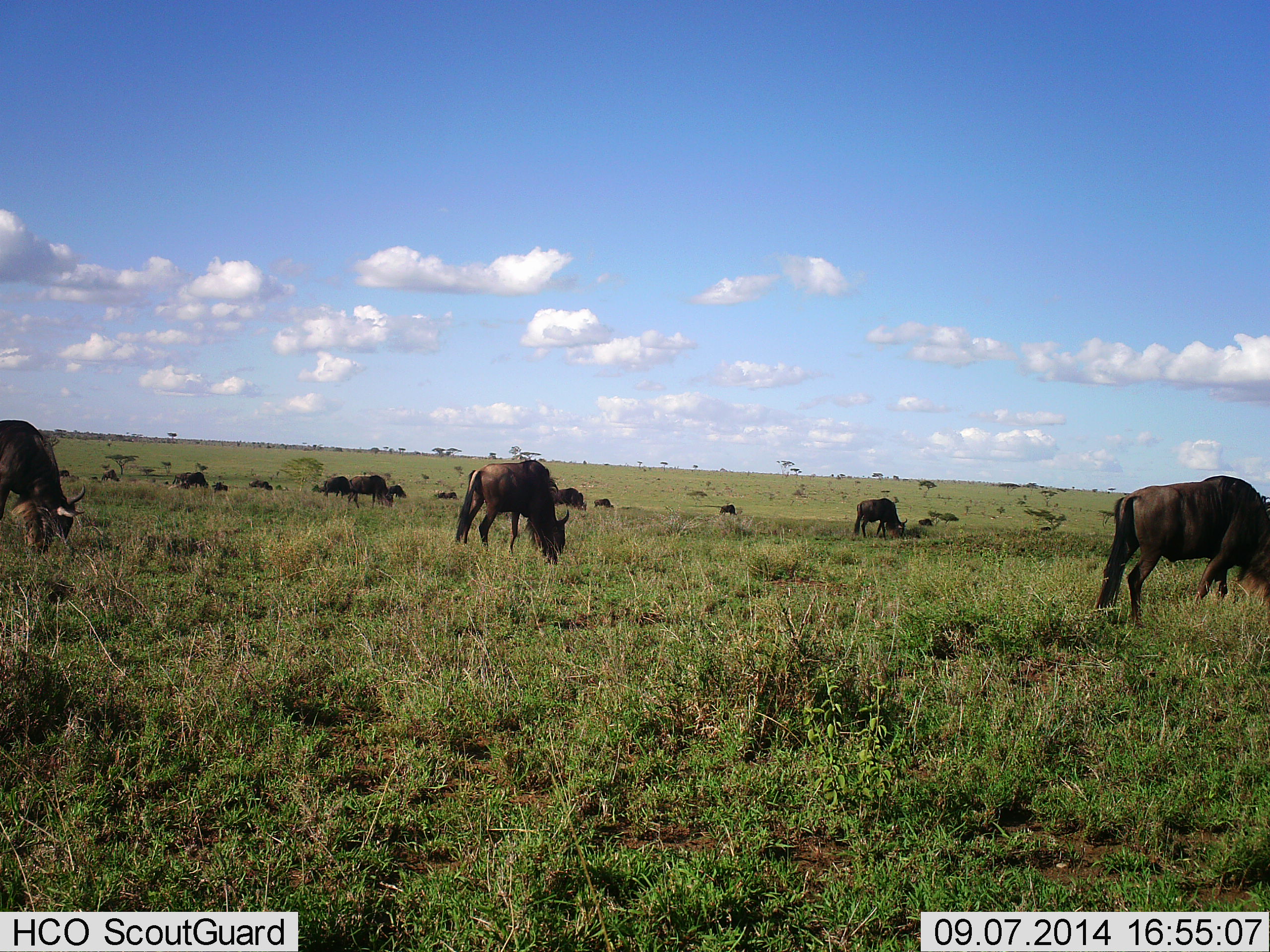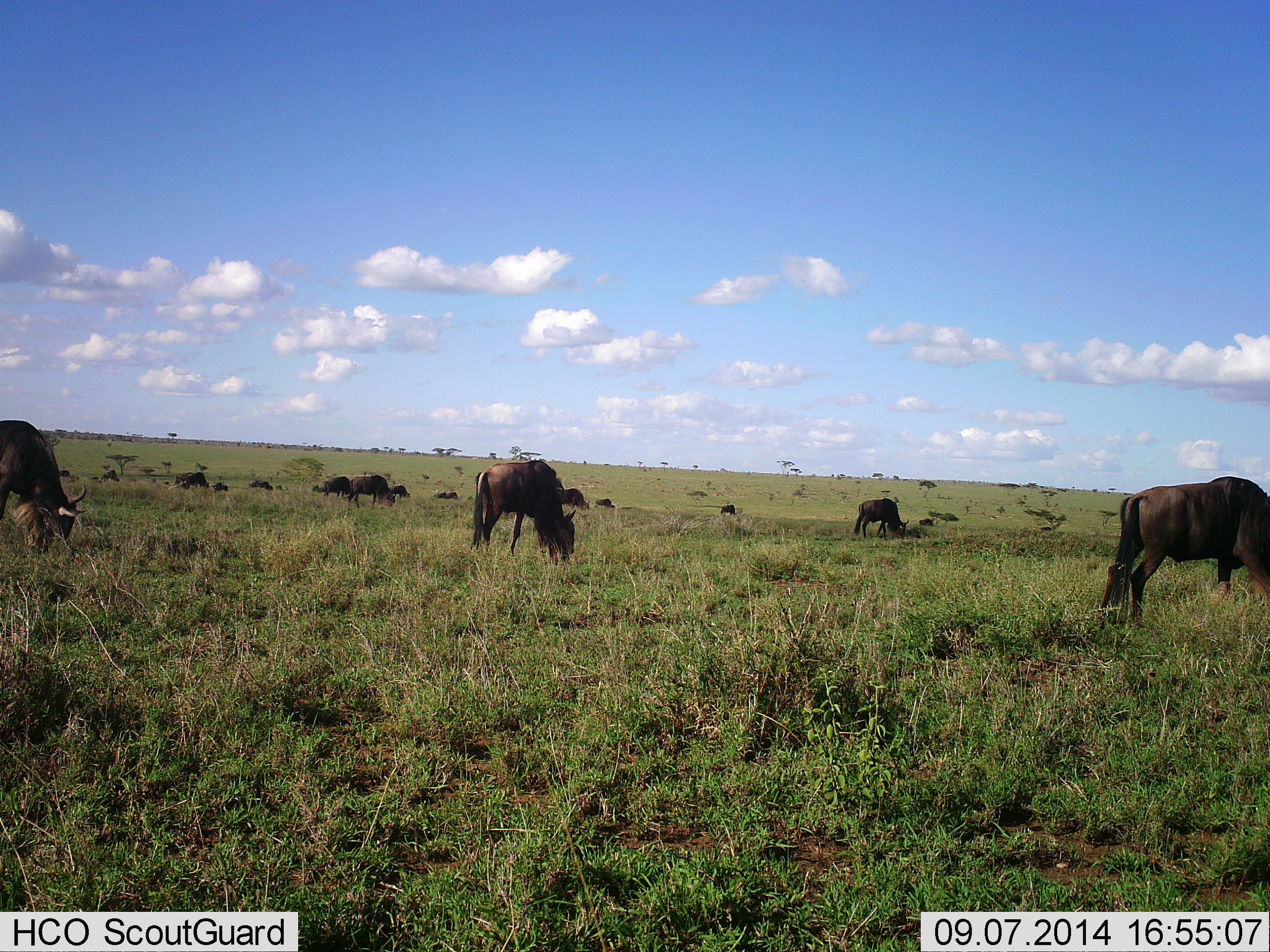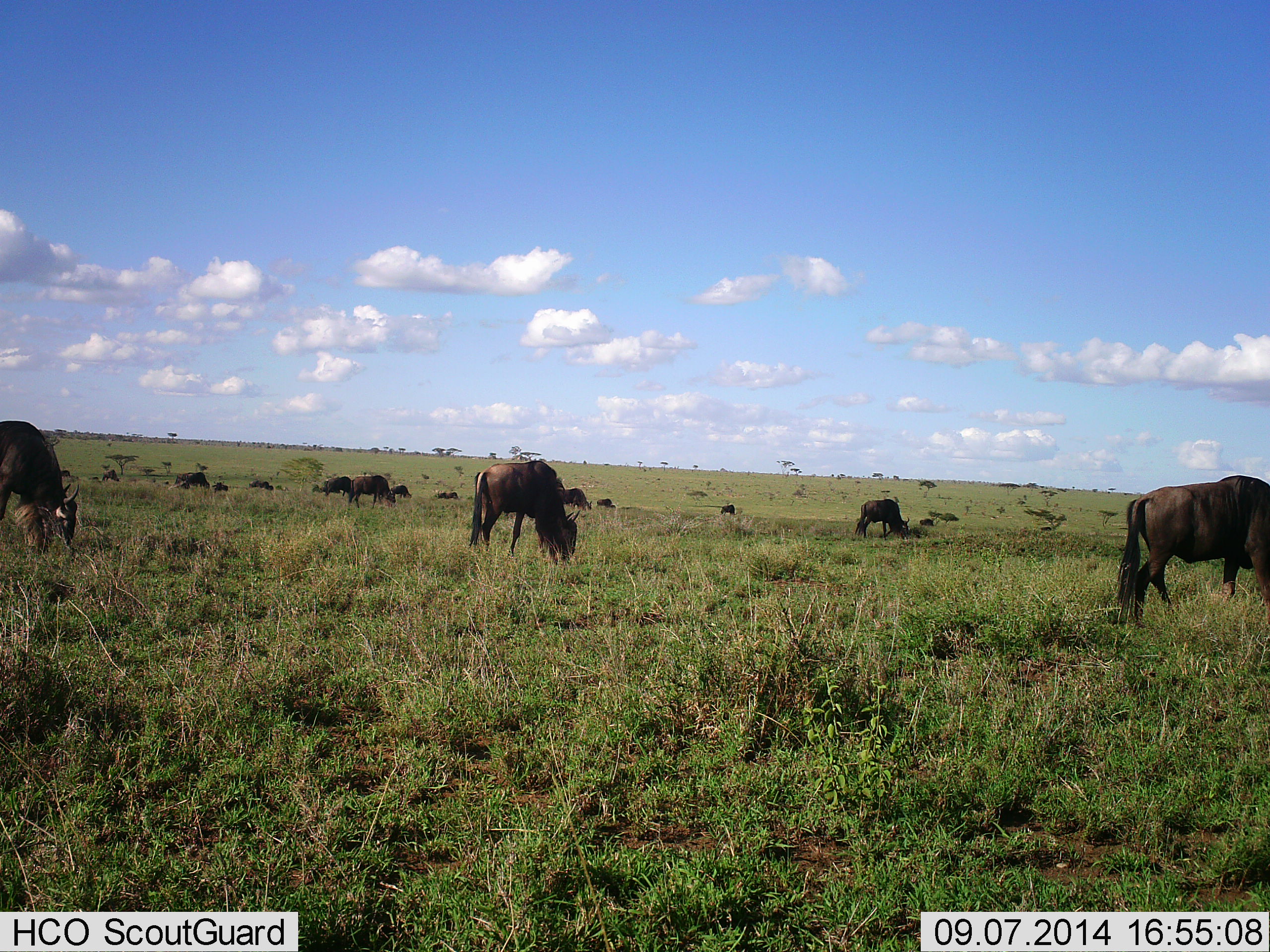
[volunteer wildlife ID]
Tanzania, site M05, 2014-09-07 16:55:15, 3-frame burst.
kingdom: Animalia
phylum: Chordata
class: Mammalia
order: Artiodactyla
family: Bovidae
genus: Connochaetes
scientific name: Connochaetes taurinus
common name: blue wildebeest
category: wildebeest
Wildebeest (blue wildebeest) (Connochaetes taurinus), count 11-50. Behavior (volunteer vote fractions): standing 30%, resting 0%, moving 10%, interacting 0%. Young present (vote fraction): 0%. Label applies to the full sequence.